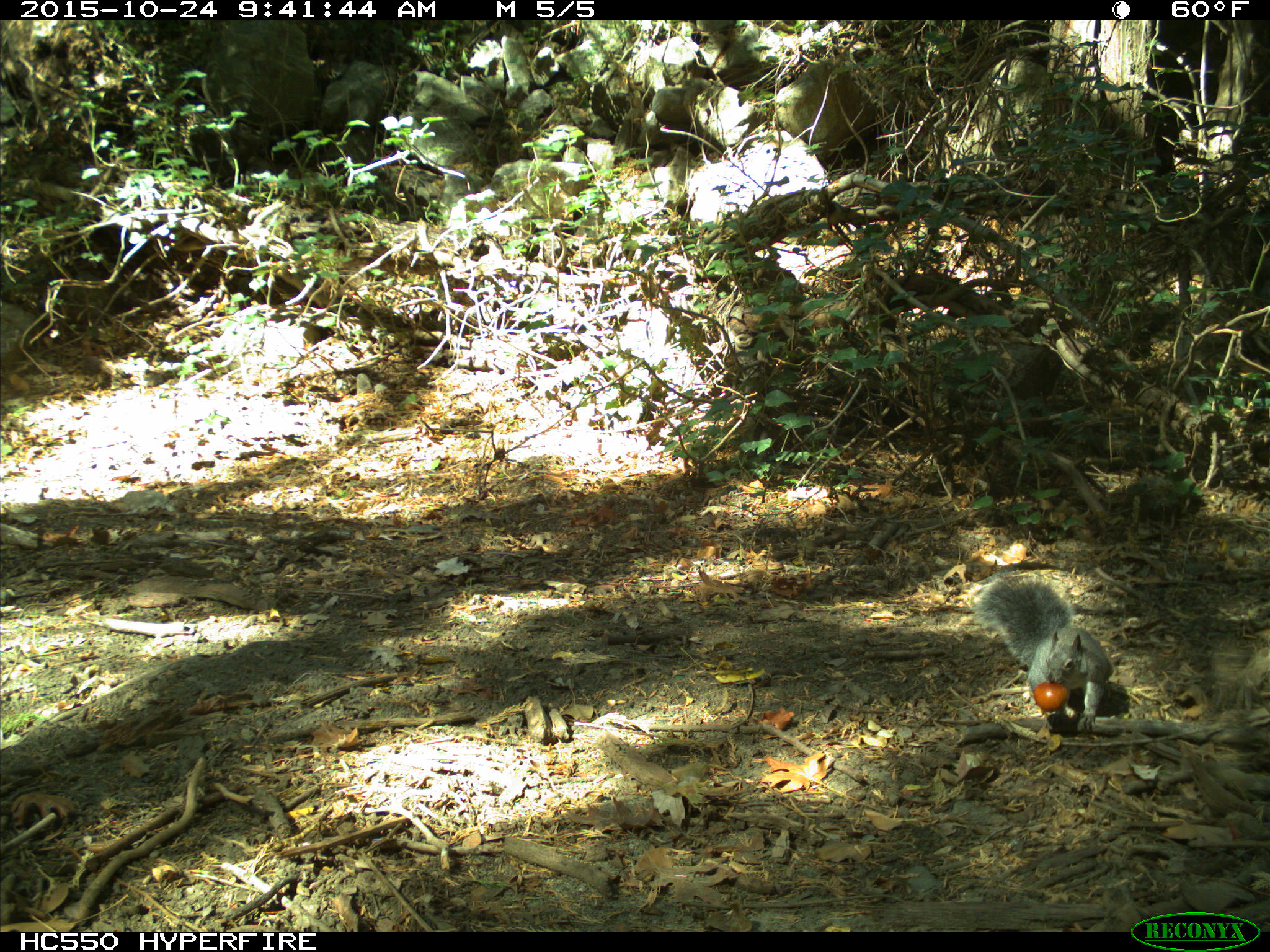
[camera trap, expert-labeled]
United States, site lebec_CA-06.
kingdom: Animalia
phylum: Chordata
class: Mammalia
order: Rodentia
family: Sciuridae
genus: Sciurus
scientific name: Sciurus carolinensis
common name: eastern gray squirrel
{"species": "Sciurus carolinensis (eastern gray squirrel)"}